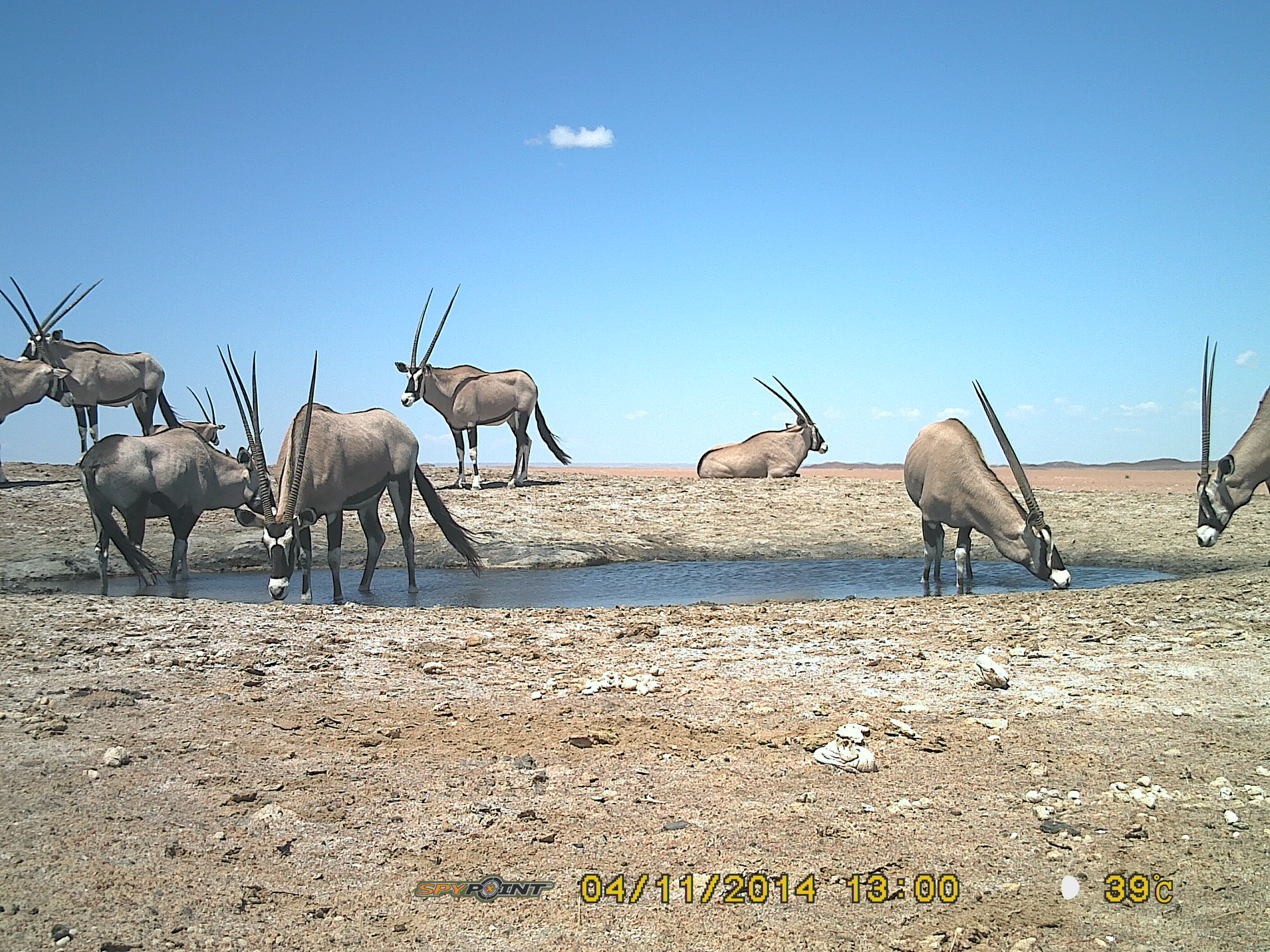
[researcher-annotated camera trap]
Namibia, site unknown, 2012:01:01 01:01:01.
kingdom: Animalia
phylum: Chordata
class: Mammalia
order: Artiodactyla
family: Bovidae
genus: Oryx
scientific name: Oryx gazella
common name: gemsbok